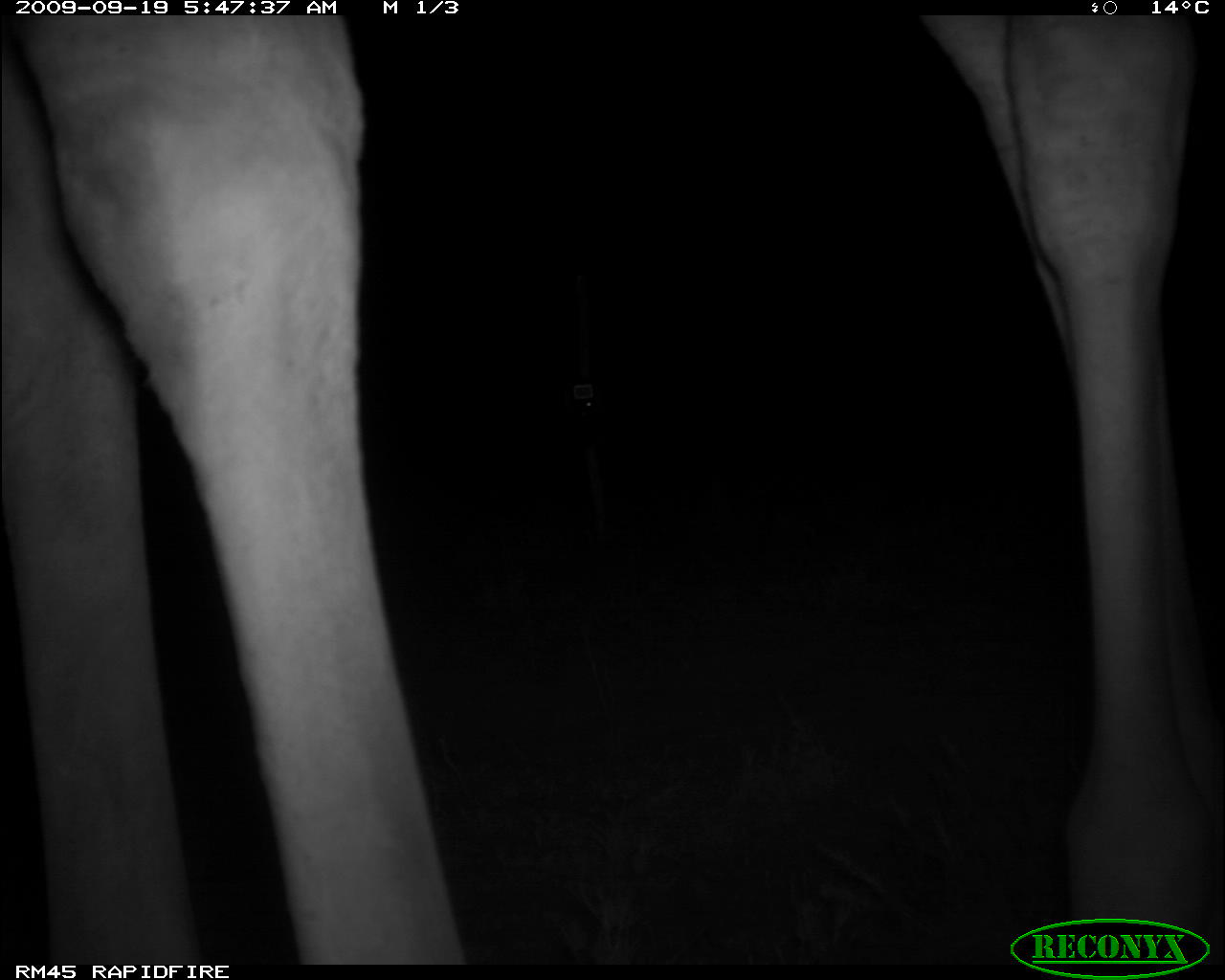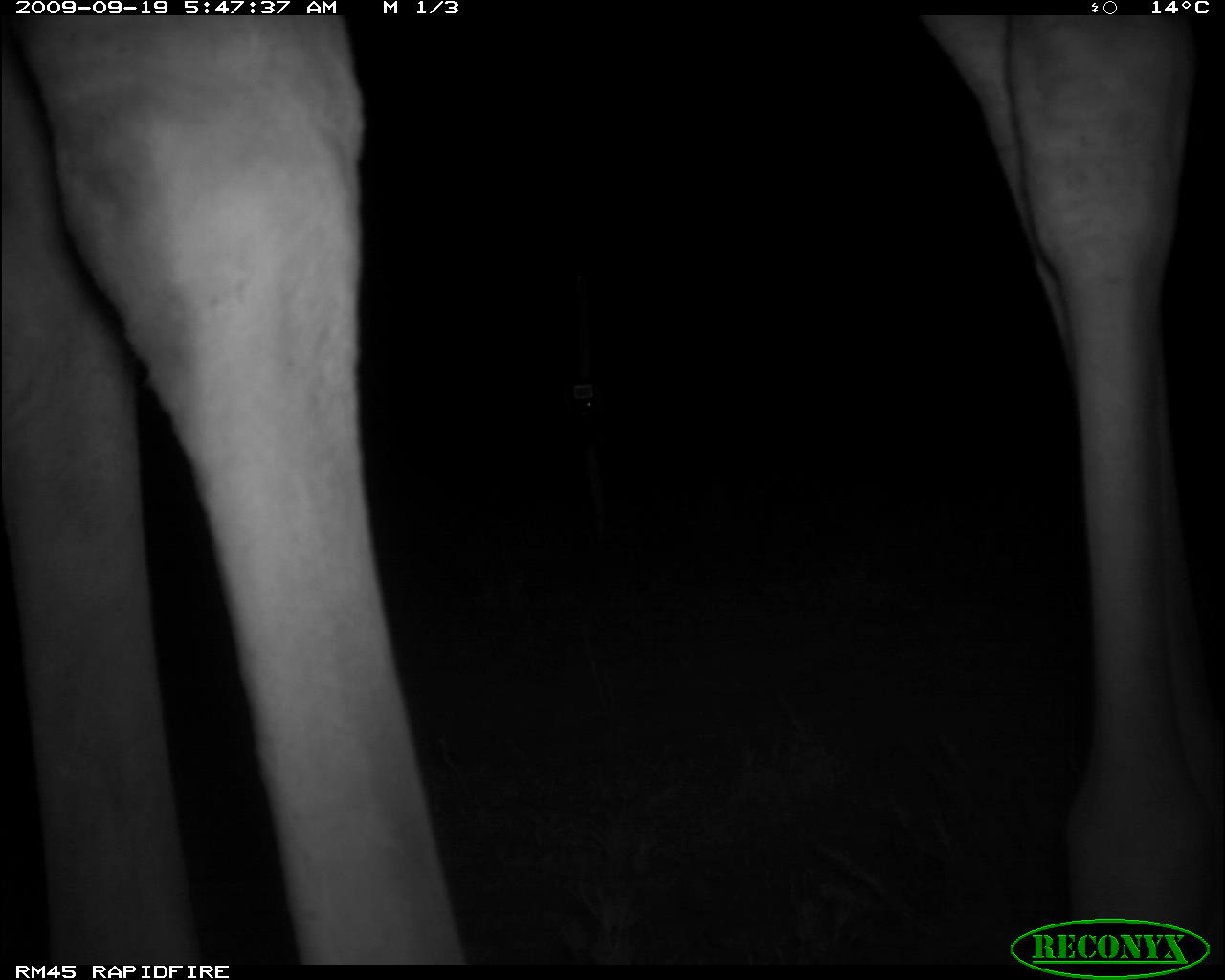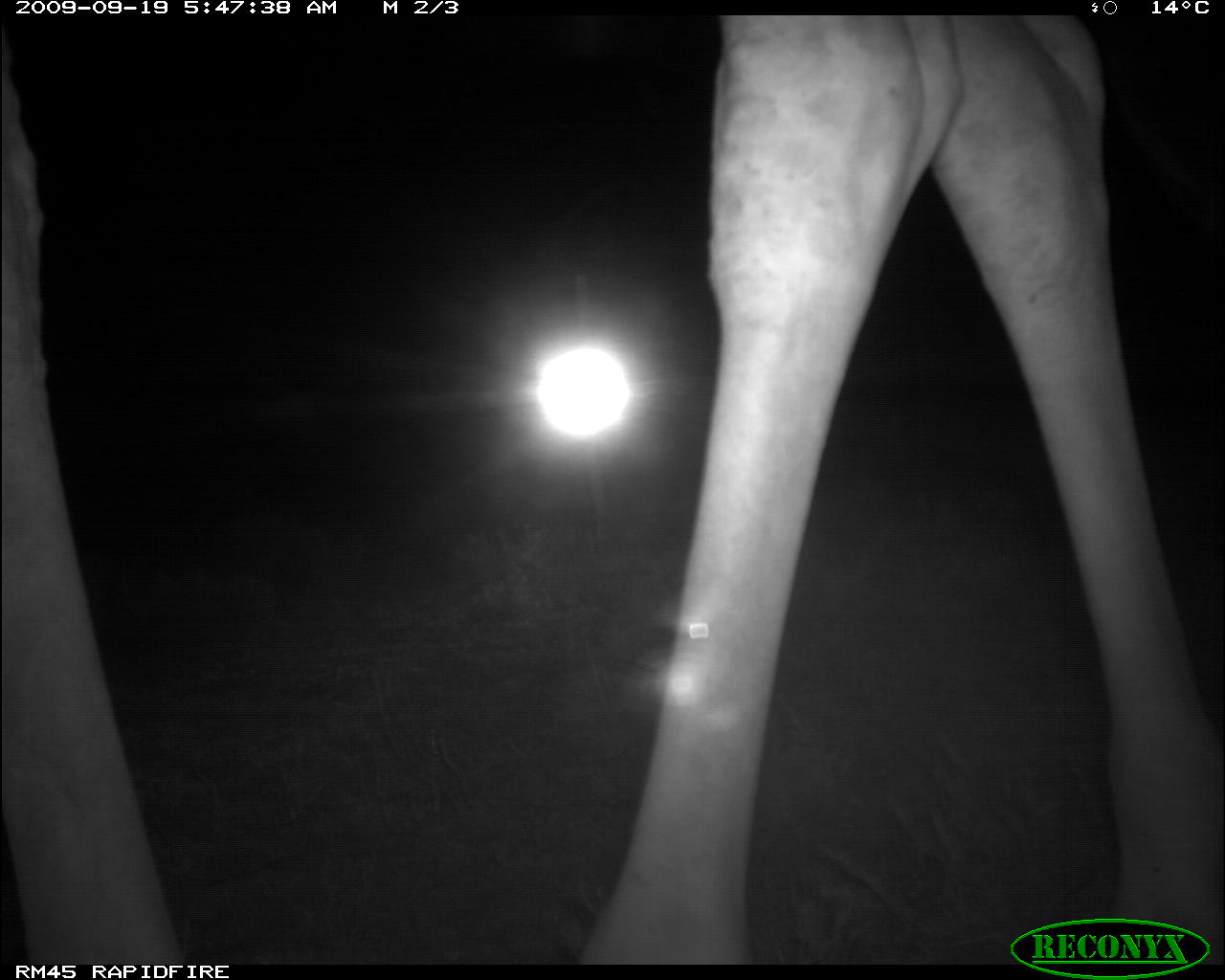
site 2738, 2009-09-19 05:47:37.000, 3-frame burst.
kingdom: Animalia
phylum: Chordata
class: Mammalia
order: Artiodactyla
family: Giraffidae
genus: Giraffa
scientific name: Giraffa camelopardalis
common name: giraffe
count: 1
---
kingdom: Animalia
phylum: Chordata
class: Mammalia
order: Perissodactyla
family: Equidae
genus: Equus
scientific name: Equus quagga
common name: plains zebra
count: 1